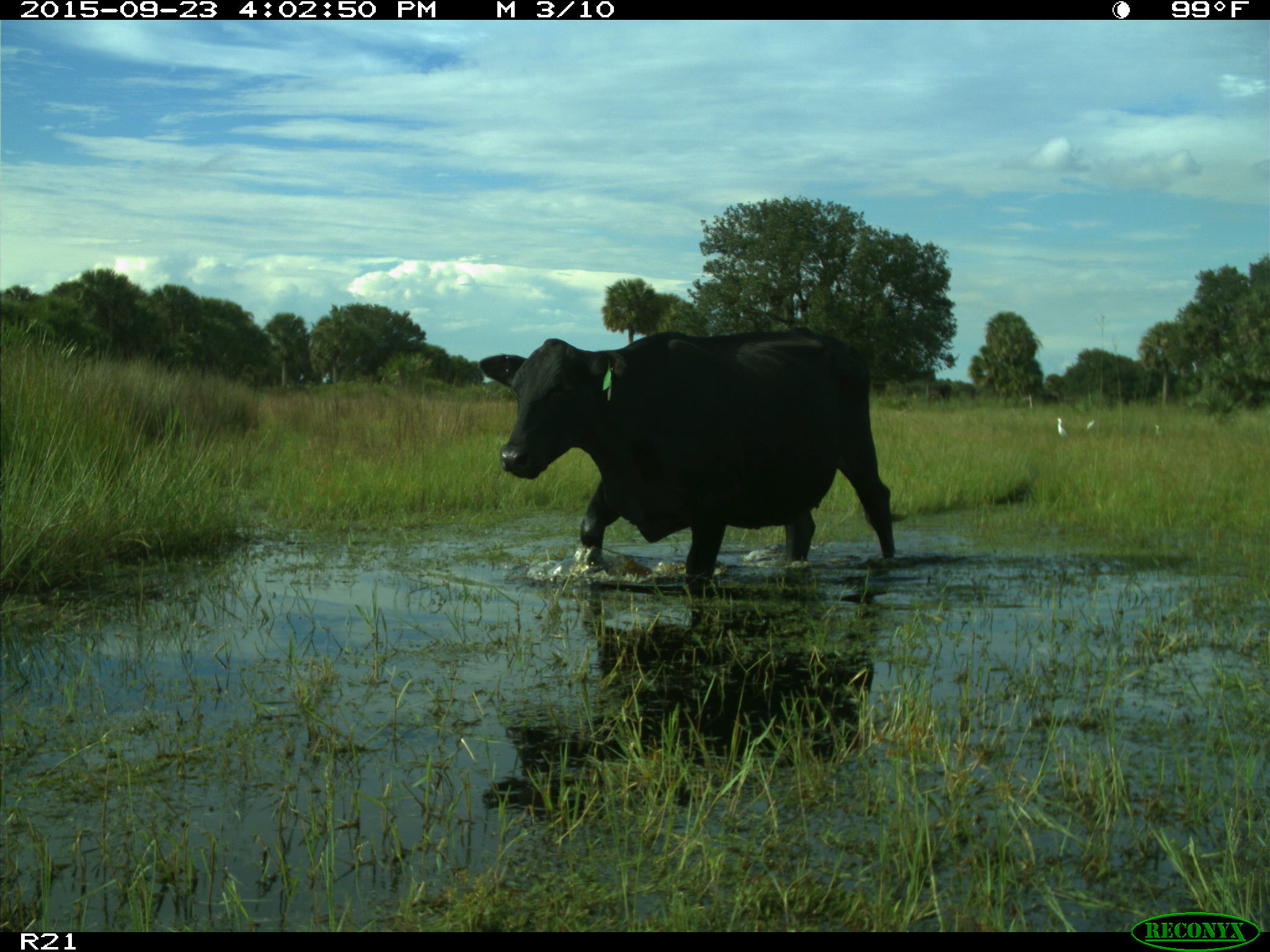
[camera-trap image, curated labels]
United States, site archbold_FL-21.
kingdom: Animalia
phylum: Chordata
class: Mammalia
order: Artiodactyla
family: Bovidae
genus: Bos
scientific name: Bos taurus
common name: domestic cow